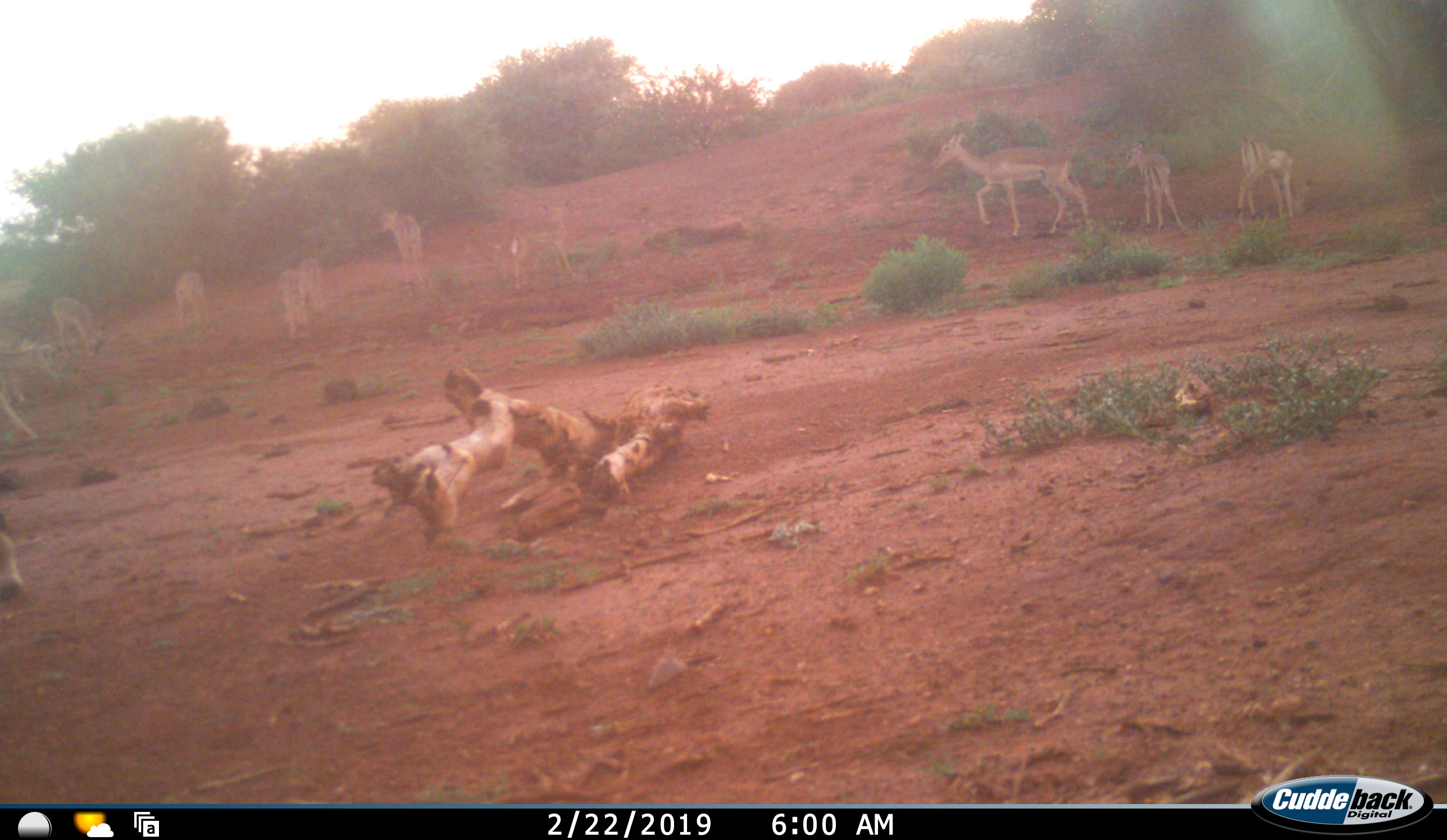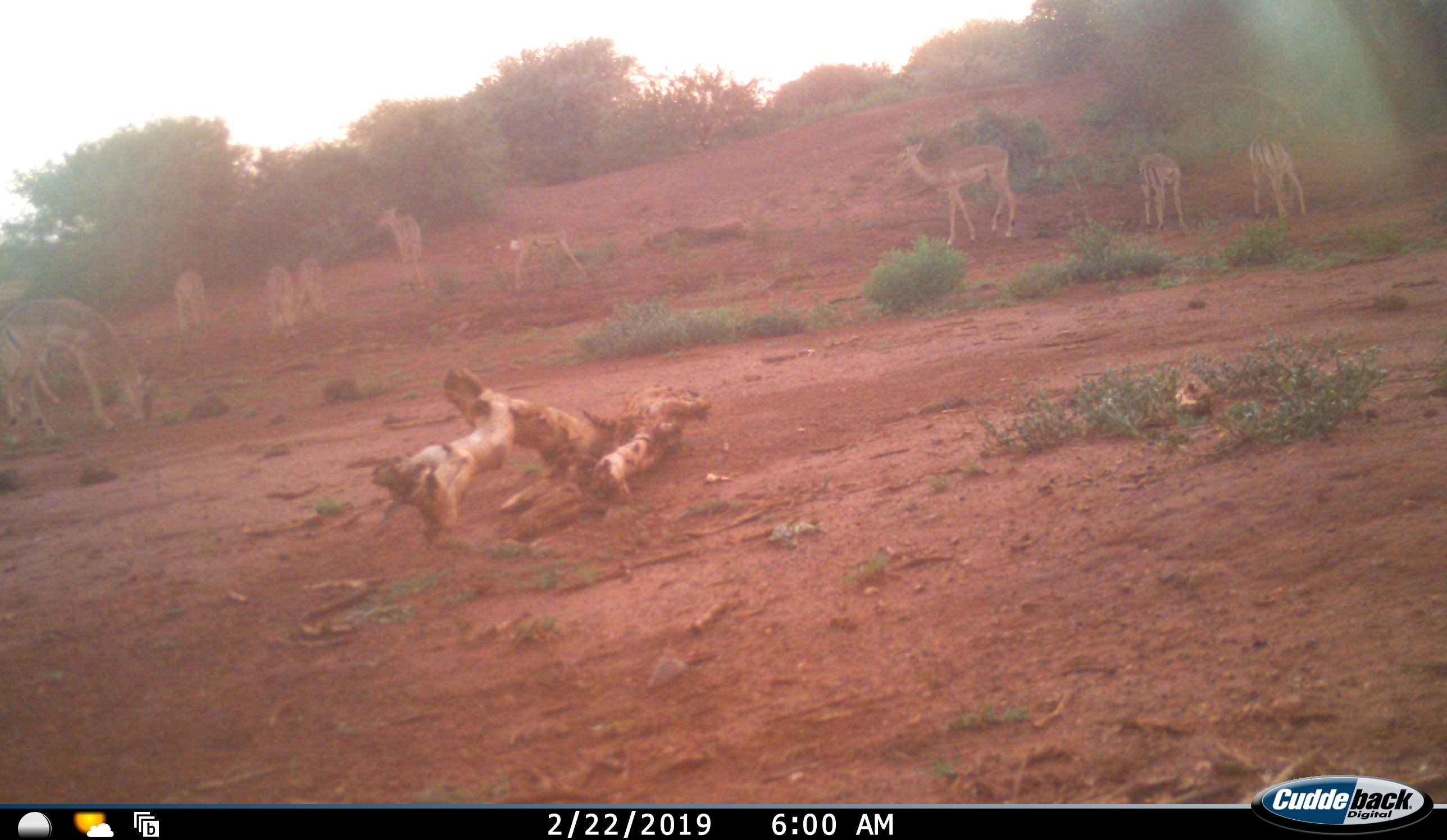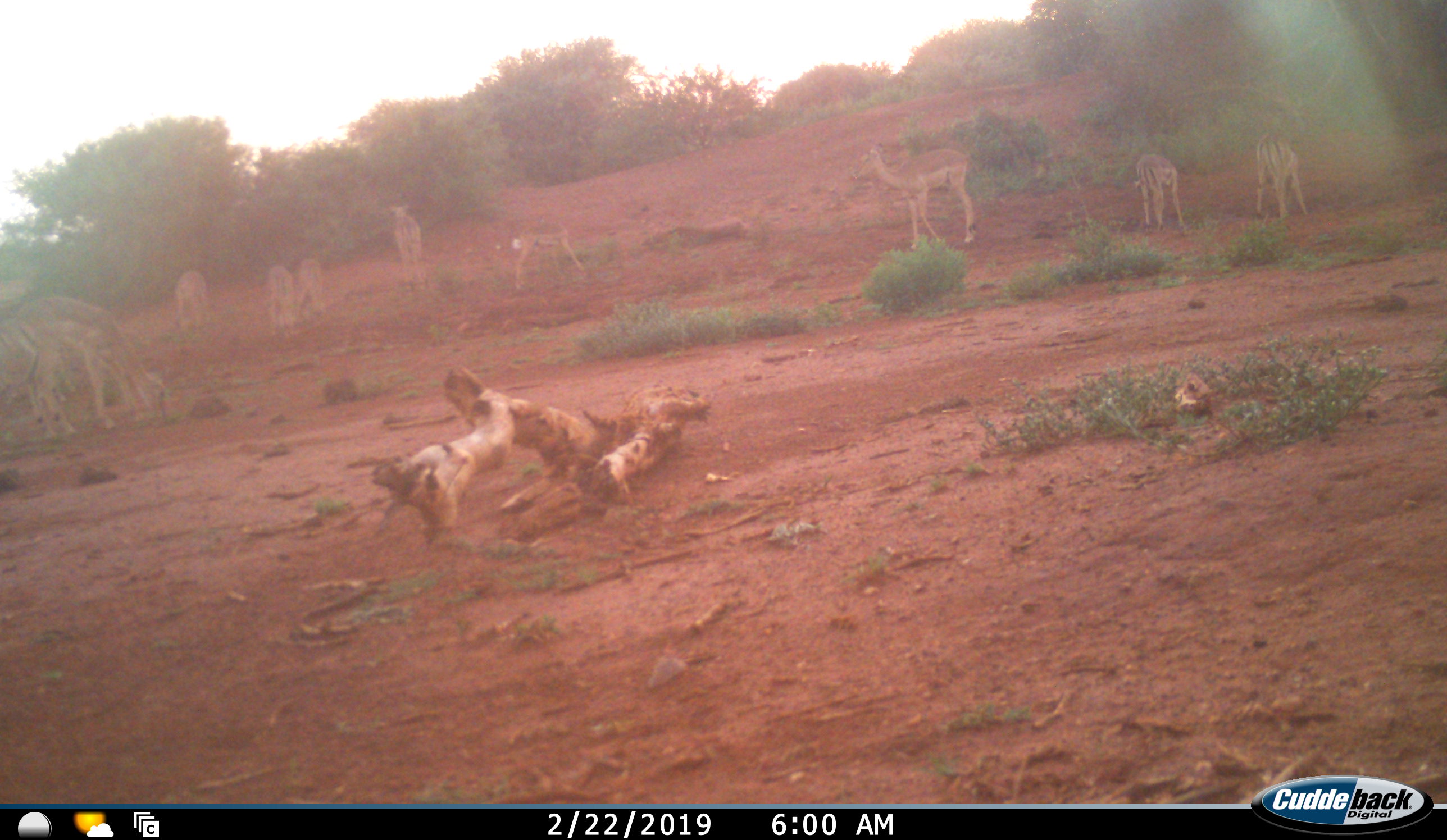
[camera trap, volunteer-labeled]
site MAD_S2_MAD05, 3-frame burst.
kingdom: Animalia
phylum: Chordata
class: Mammalia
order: Artiodactyla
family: Bovidae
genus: Aepyceros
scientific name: Aepyceros melampus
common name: impala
Impala (Aepyceros melampus), count 10. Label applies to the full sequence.